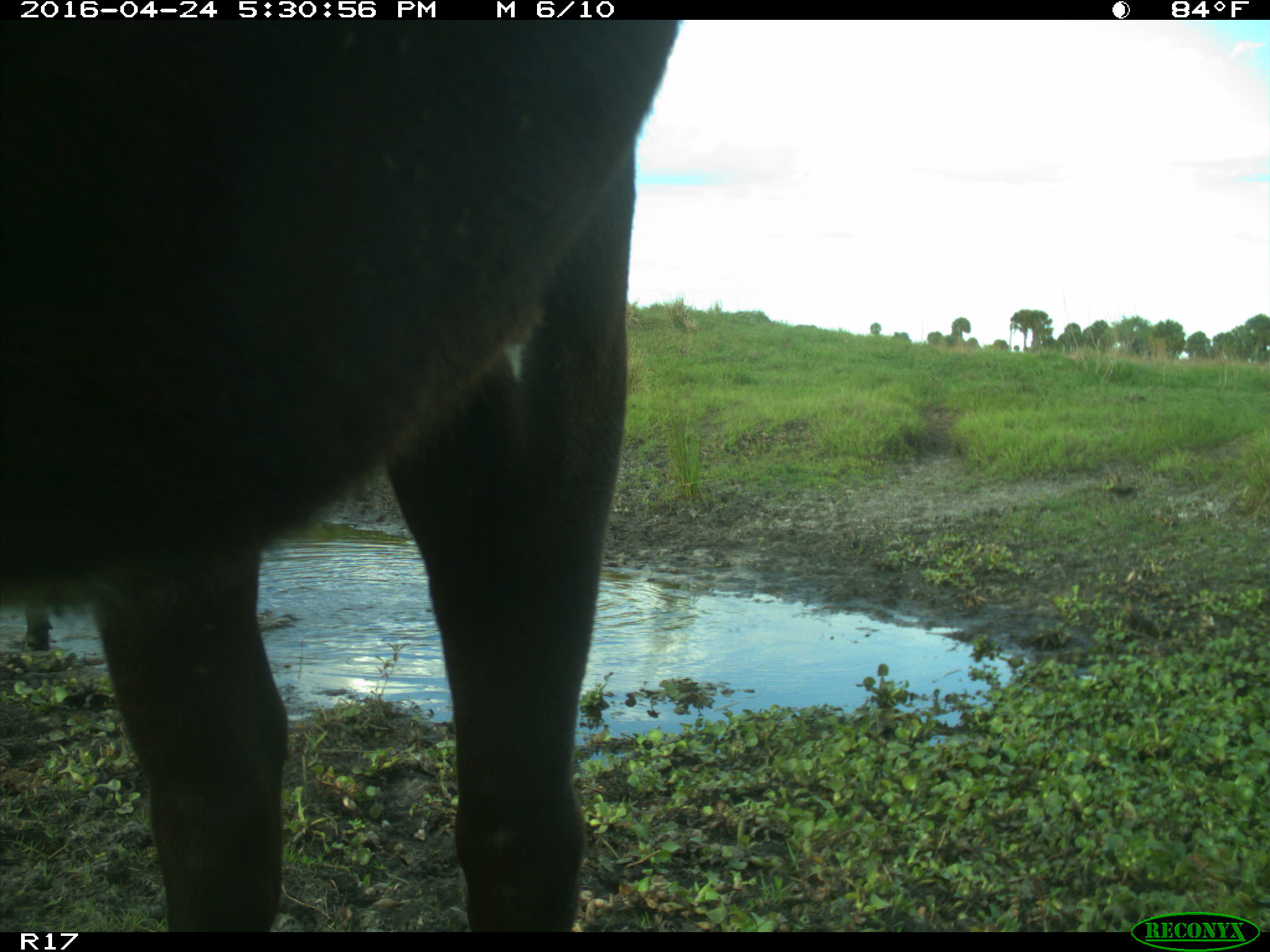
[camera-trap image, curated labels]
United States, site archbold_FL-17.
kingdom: Animalia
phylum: Chordata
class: Mammalia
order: Artiodactyla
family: Bovidae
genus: Bos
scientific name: Bos taurus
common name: domestic cow